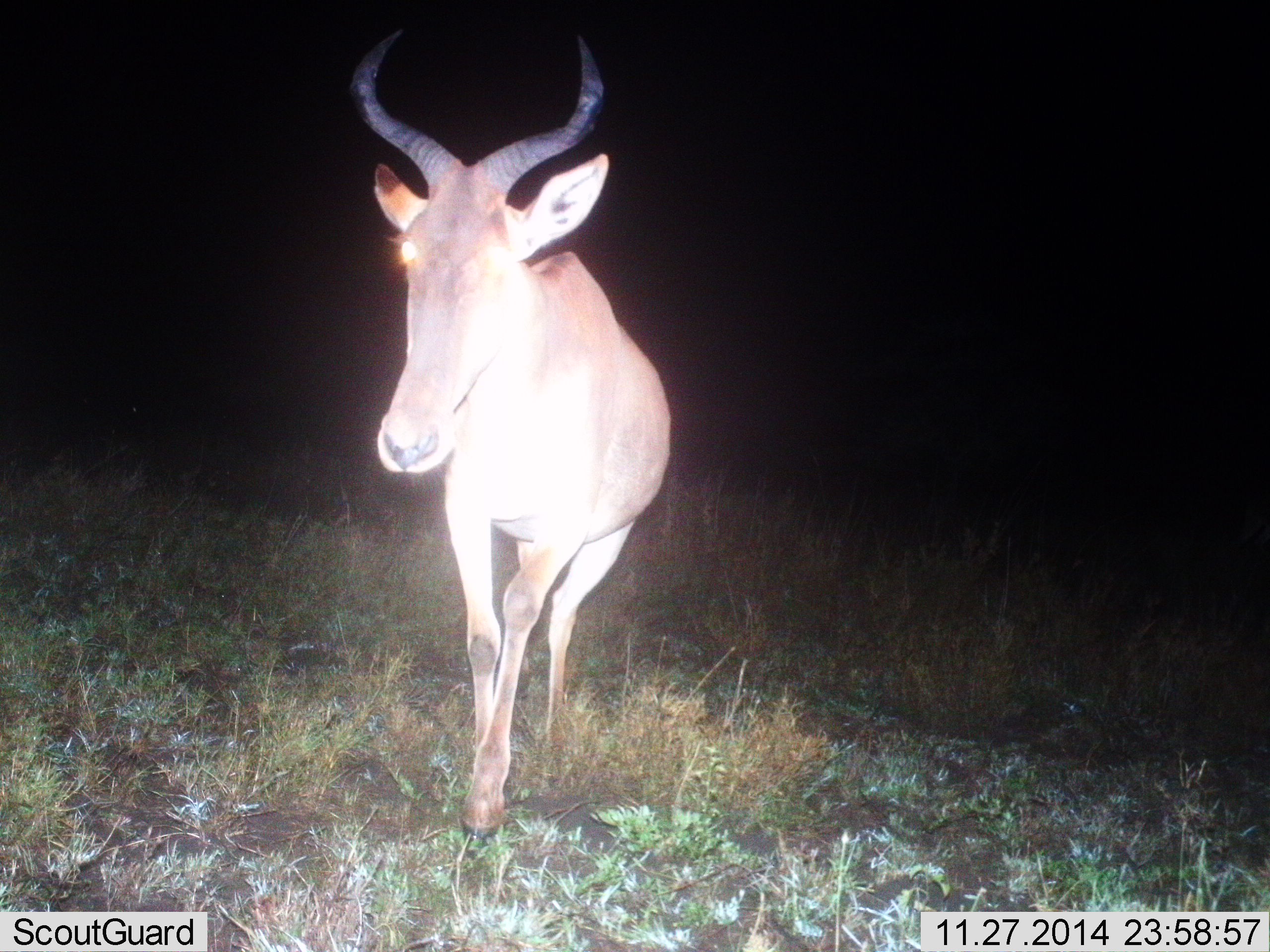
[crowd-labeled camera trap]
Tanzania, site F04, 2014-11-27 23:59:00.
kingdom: Animalia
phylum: Chordata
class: Mammalia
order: Artiodactyla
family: Bovidae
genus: Alcelaphus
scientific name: Alcelaphus buselaphus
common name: hartebeest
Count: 1.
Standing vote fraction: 50%.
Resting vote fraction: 0%.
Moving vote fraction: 50%.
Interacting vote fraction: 0%.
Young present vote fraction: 0%.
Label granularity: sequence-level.